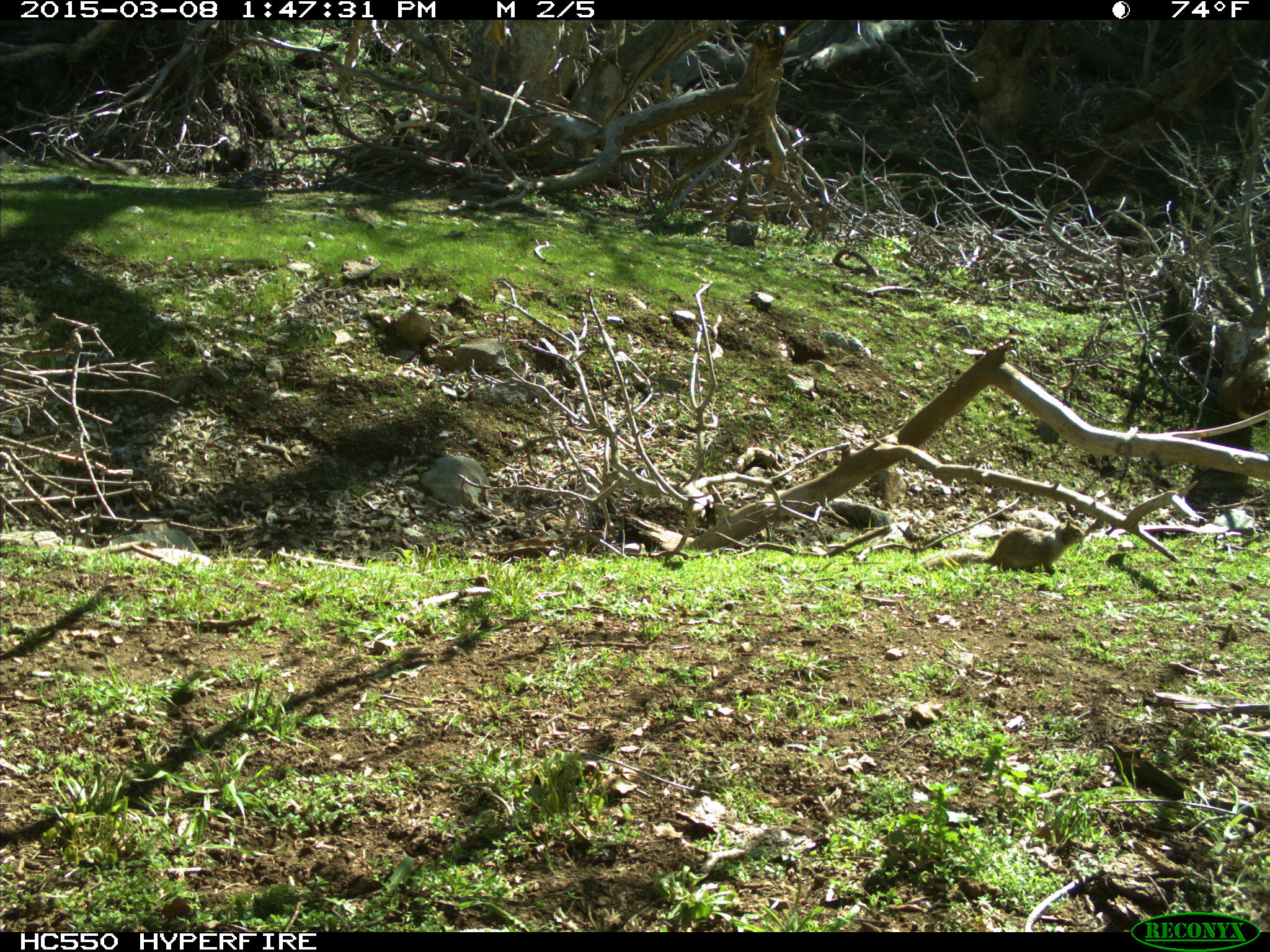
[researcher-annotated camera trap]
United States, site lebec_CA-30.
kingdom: Animalia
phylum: Chordata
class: Mammalia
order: Rodentia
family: Sciuridae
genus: Otospermophilus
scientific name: Otospermophilus beecheyi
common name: california ground squirrel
Otospermophilus beecheyi (california ground squirrel).